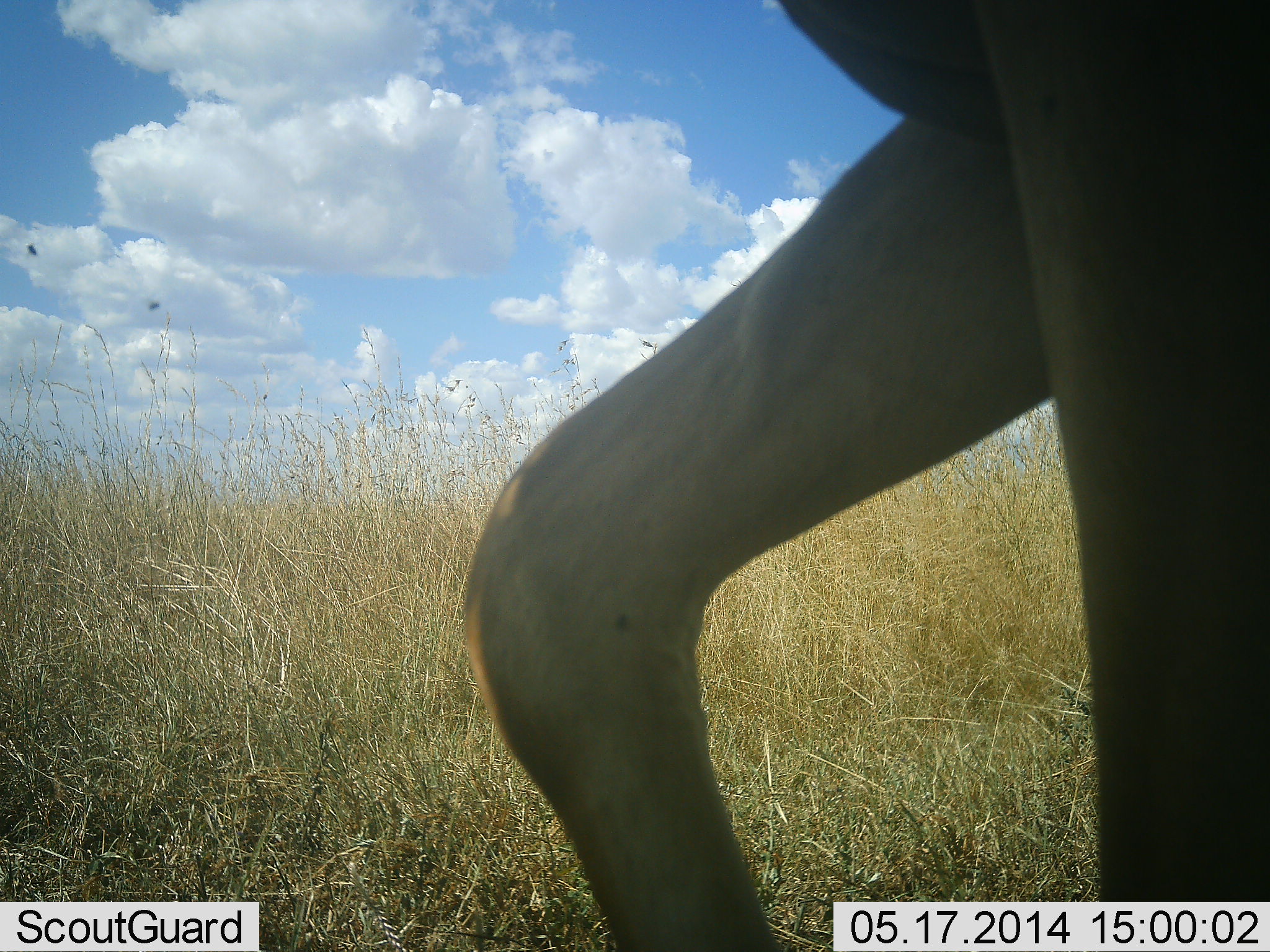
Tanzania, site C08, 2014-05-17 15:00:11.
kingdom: Animalia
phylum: Chordata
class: Mammalia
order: Artiodactyla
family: Bovidae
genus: Alcelaphus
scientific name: Alcelaphus buselaphus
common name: hartebeest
Hartebeest (Alcelaphus buselaphus), count 1. Behavior (volunteer vote fractions): standing 82%, resting 0%, moving 18%, interacting 0%. Young present (vote fraction): 0%. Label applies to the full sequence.